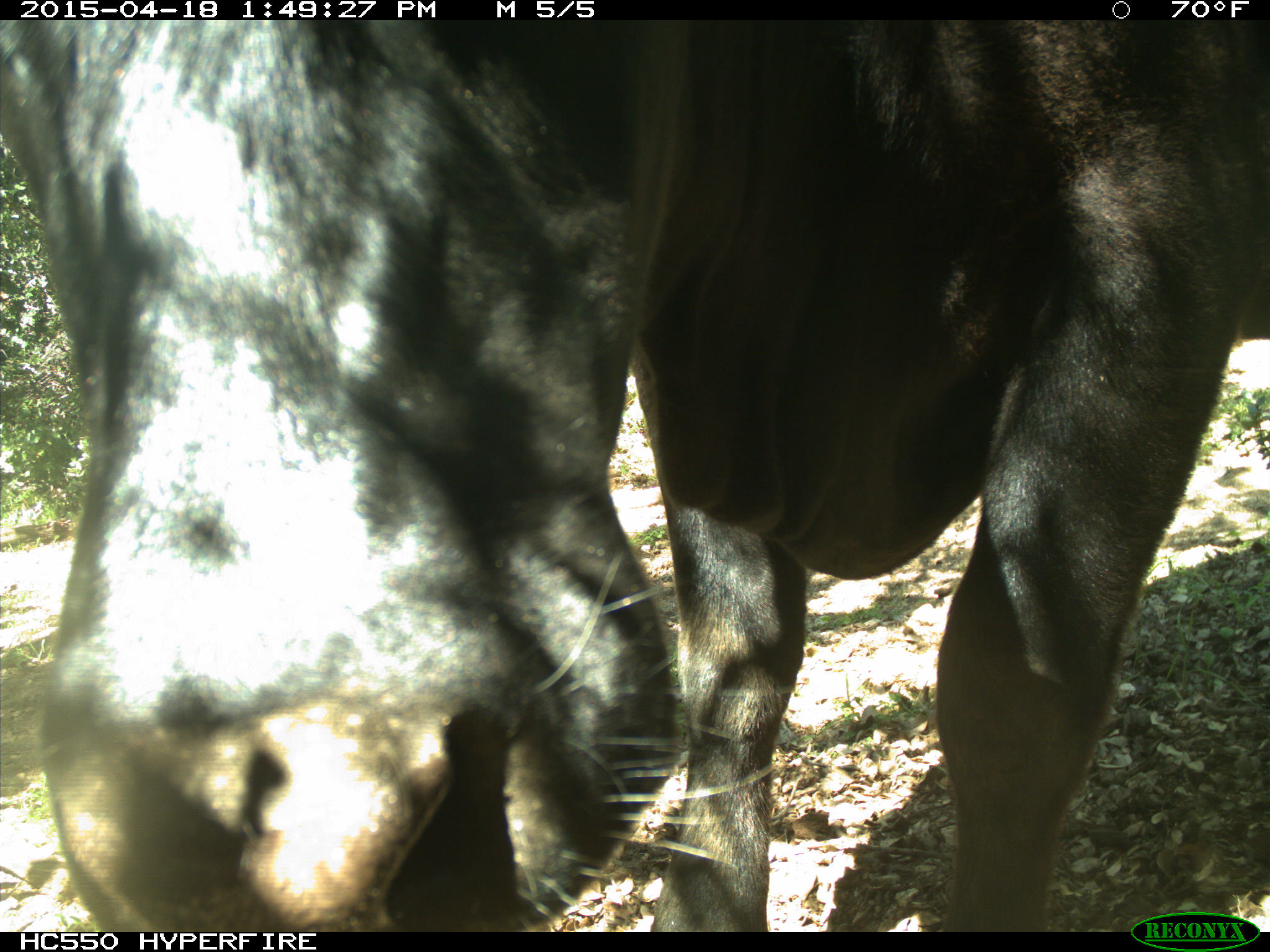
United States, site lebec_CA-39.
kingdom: Animalia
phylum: Chordata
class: Mammalia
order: Artiodactyla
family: Bovidae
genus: Bos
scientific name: Bos taurus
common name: domestic cow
Bos taurus (domestic cow).